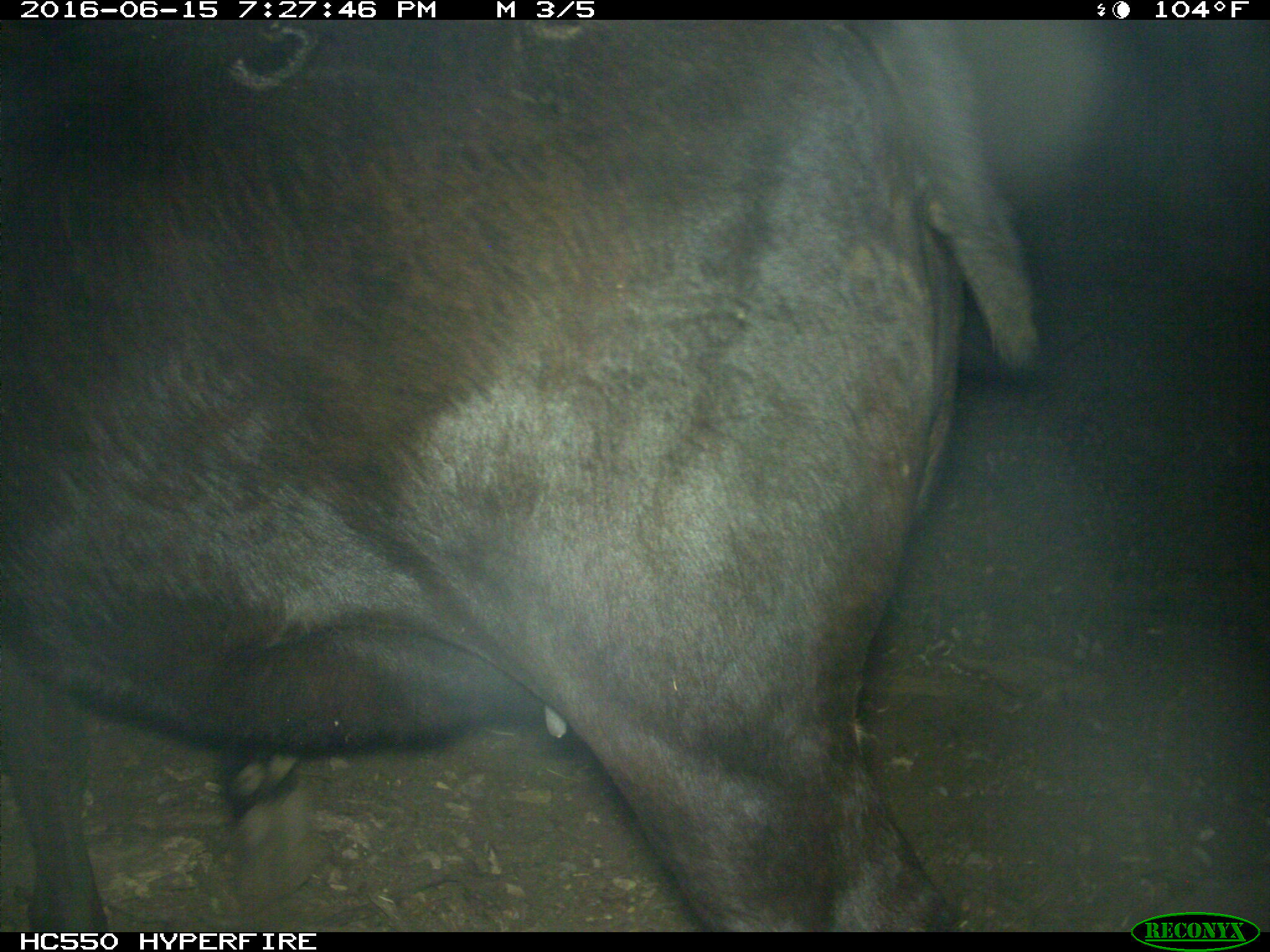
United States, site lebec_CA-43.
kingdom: Animalia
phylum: Chordata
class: Mammalia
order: Artiodactyla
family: Bovidae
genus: Bos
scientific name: Bos taurus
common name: domestic cow